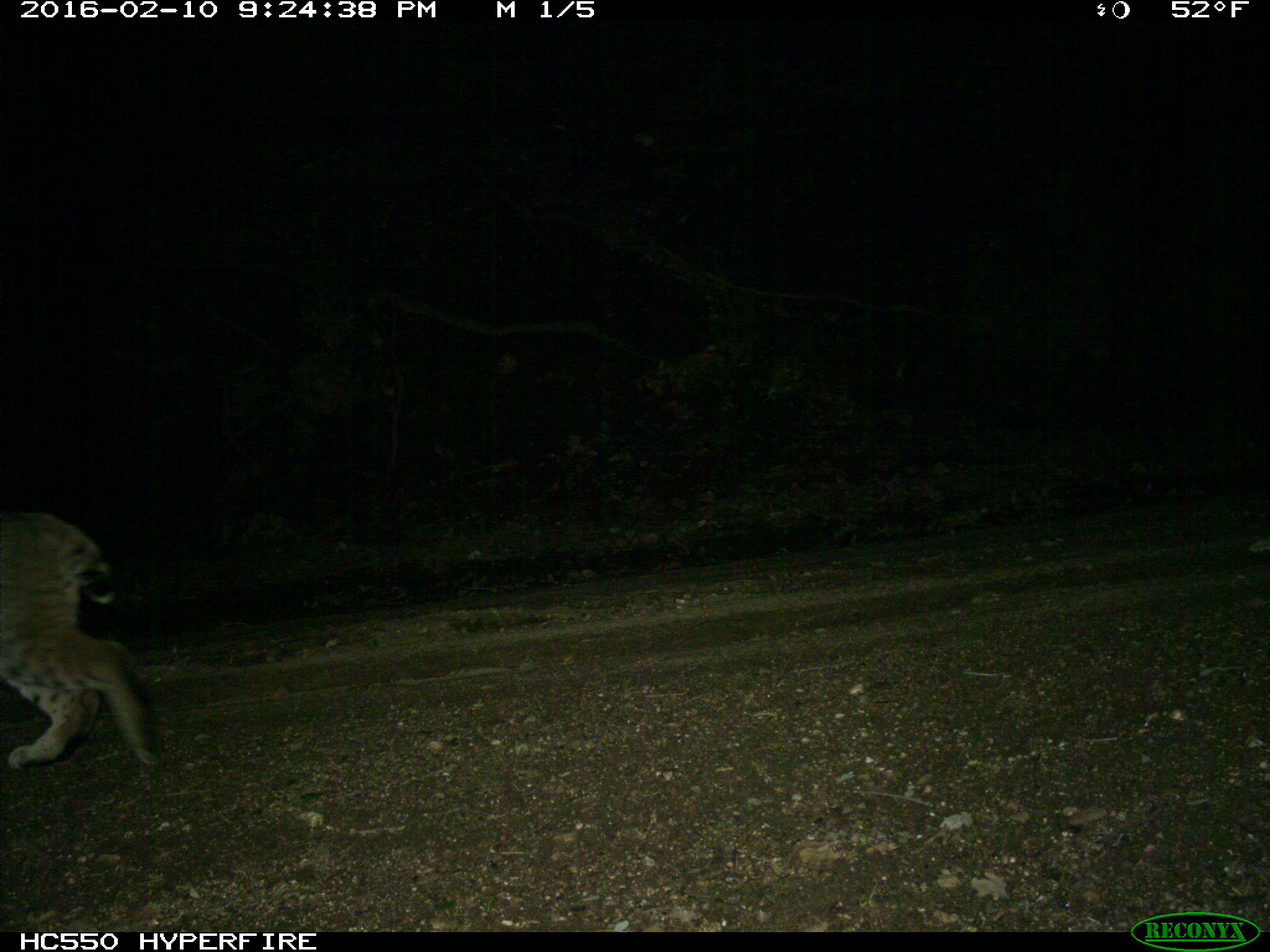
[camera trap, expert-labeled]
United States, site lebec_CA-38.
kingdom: Animalia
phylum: Chordata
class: Mammalia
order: Carnivora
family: Felidae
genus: Lynx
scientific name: Lynx rufus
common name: bobcat